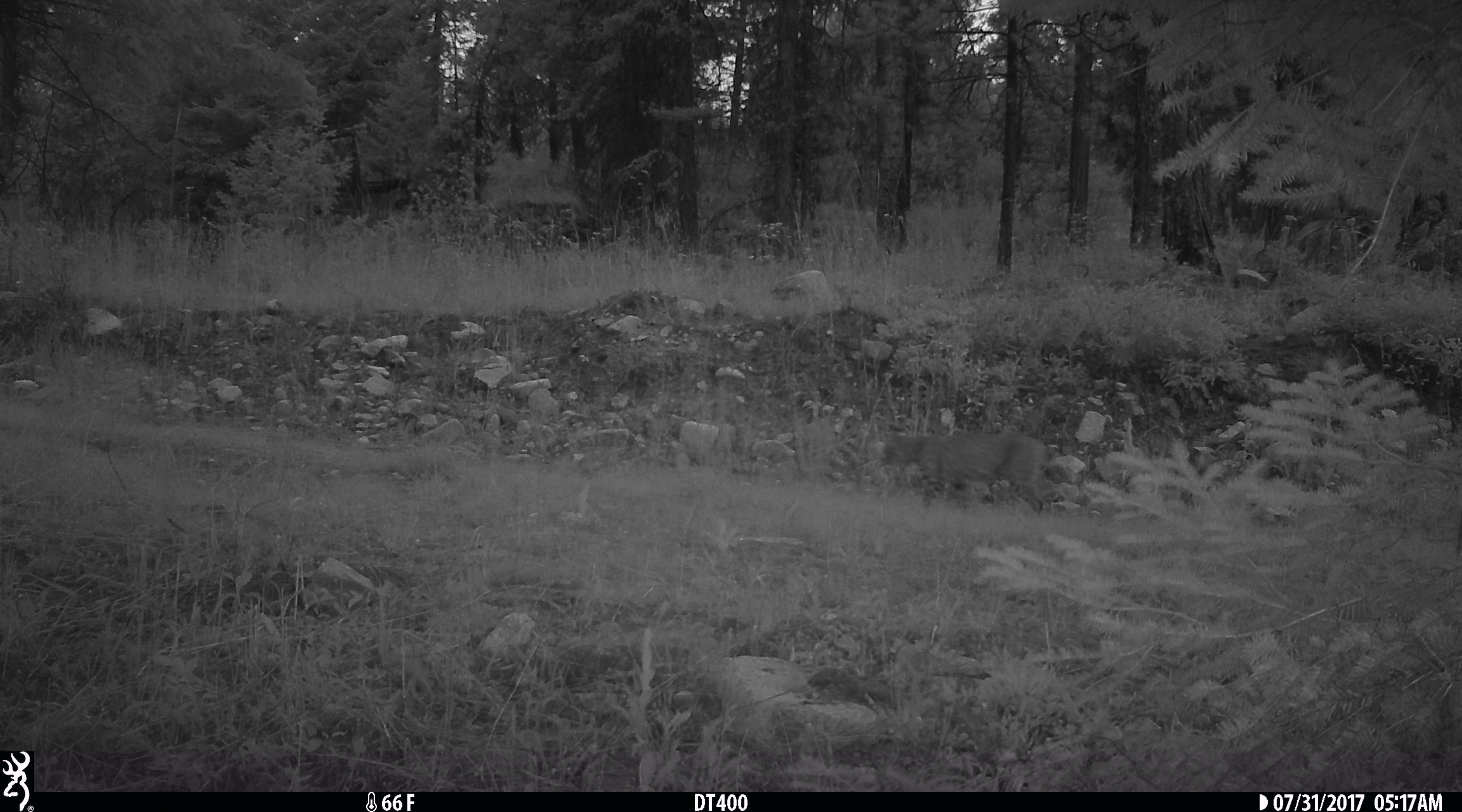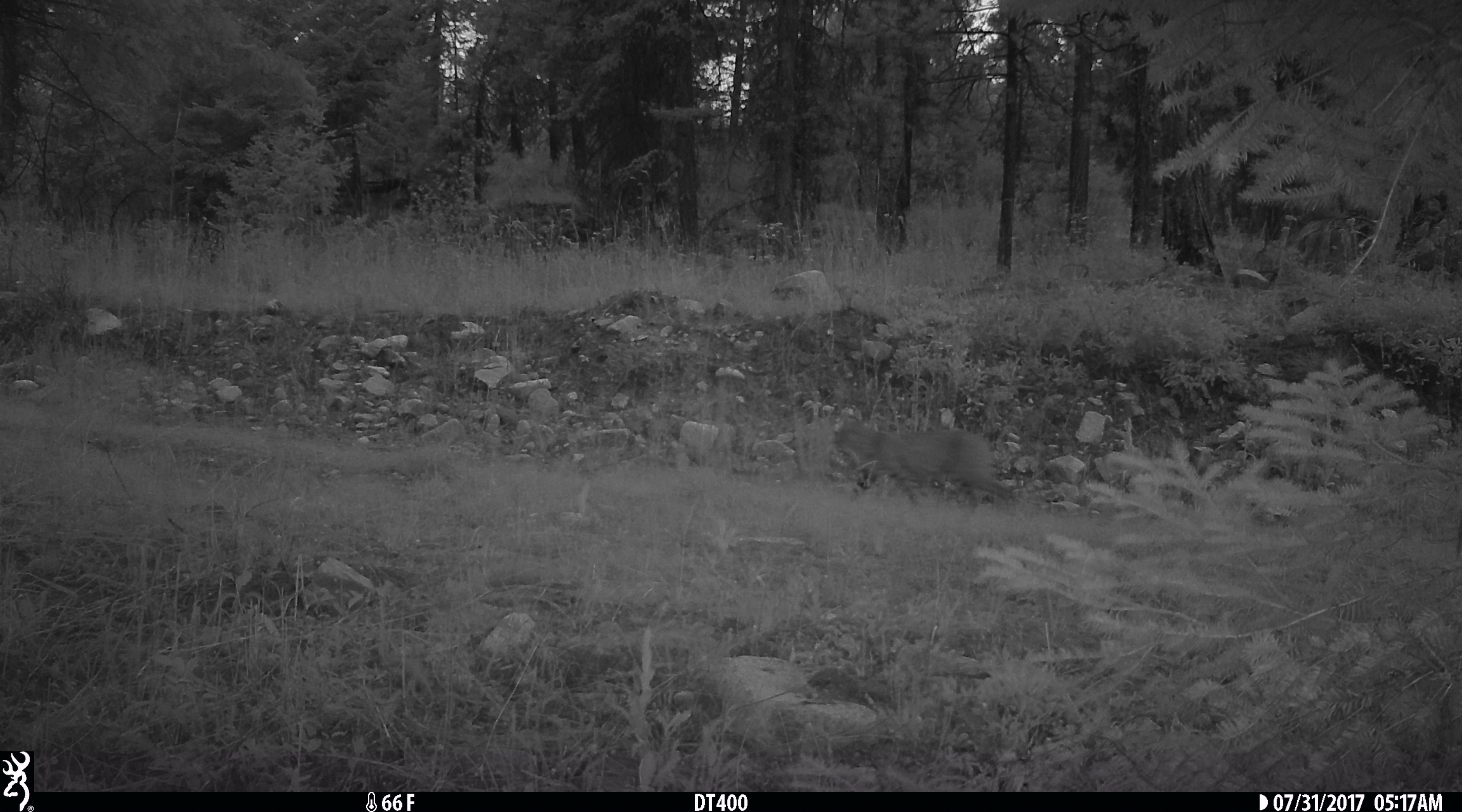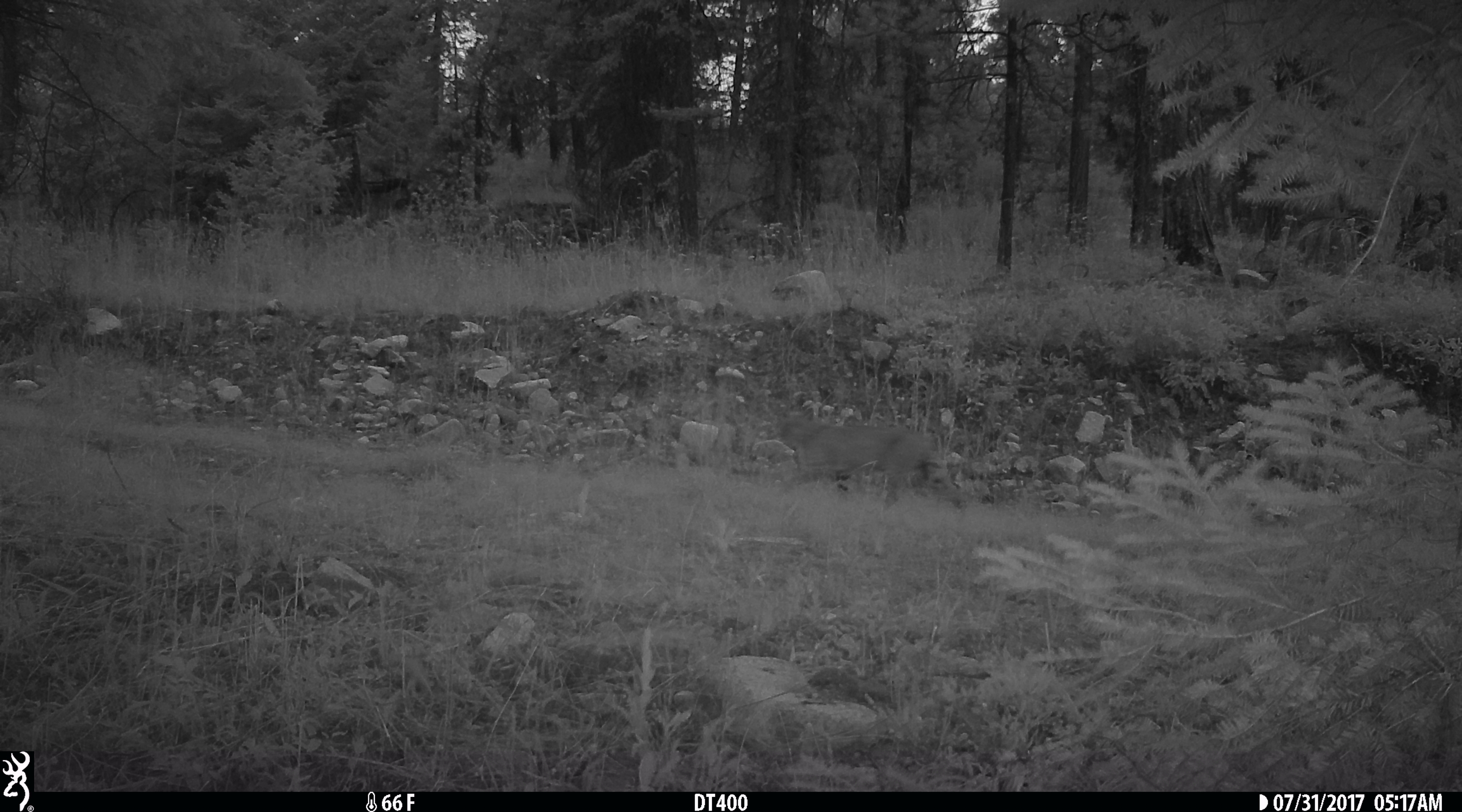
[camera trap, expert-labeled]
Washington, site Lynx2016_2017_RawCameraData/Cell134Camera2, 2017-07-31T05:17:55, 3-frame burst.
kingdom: Animalia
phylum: Chordata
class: Mammalia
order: Carnivora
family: Felidae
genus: Lynx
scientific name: Lynx rufus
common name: bobcat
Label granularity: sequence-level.